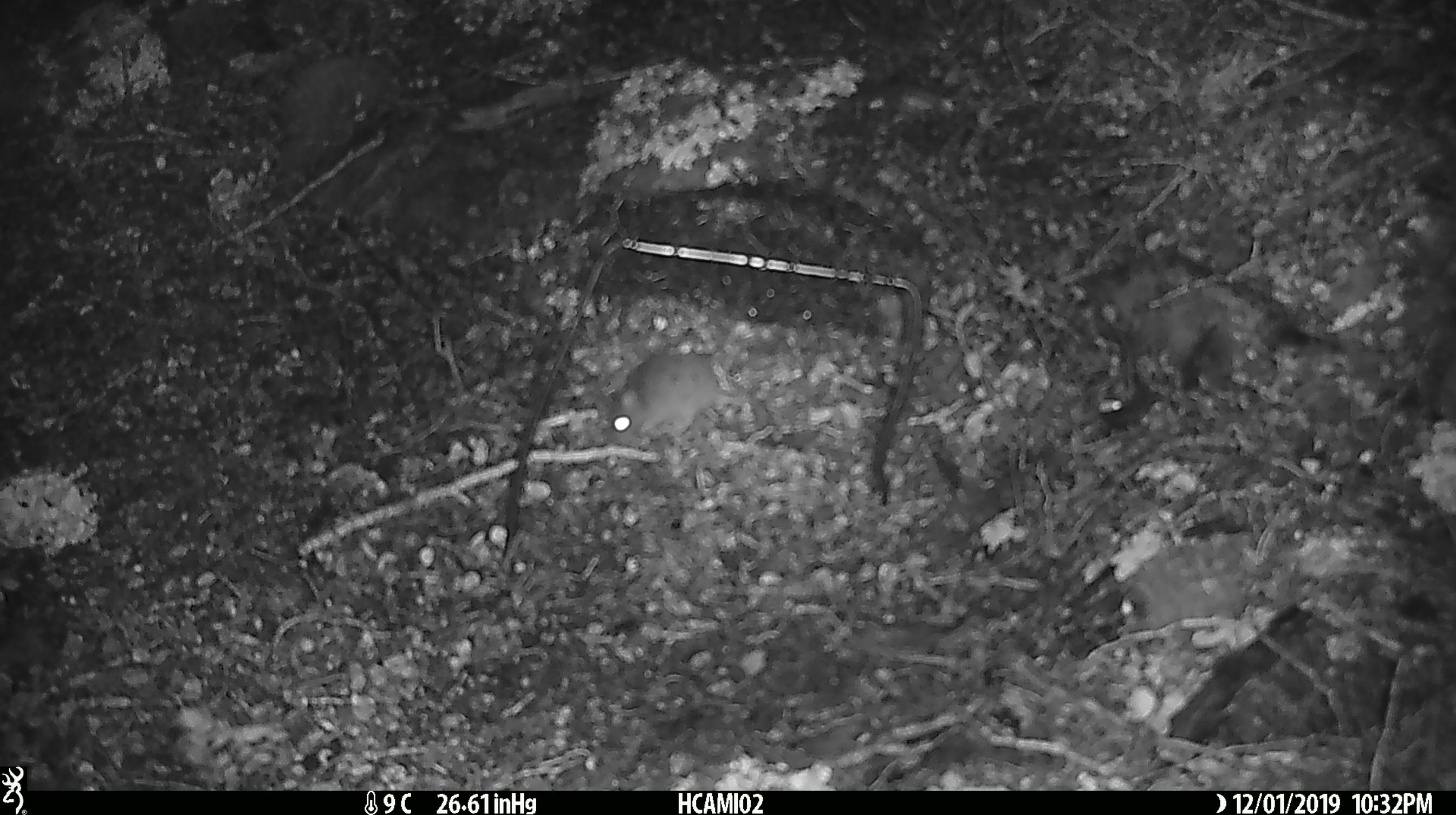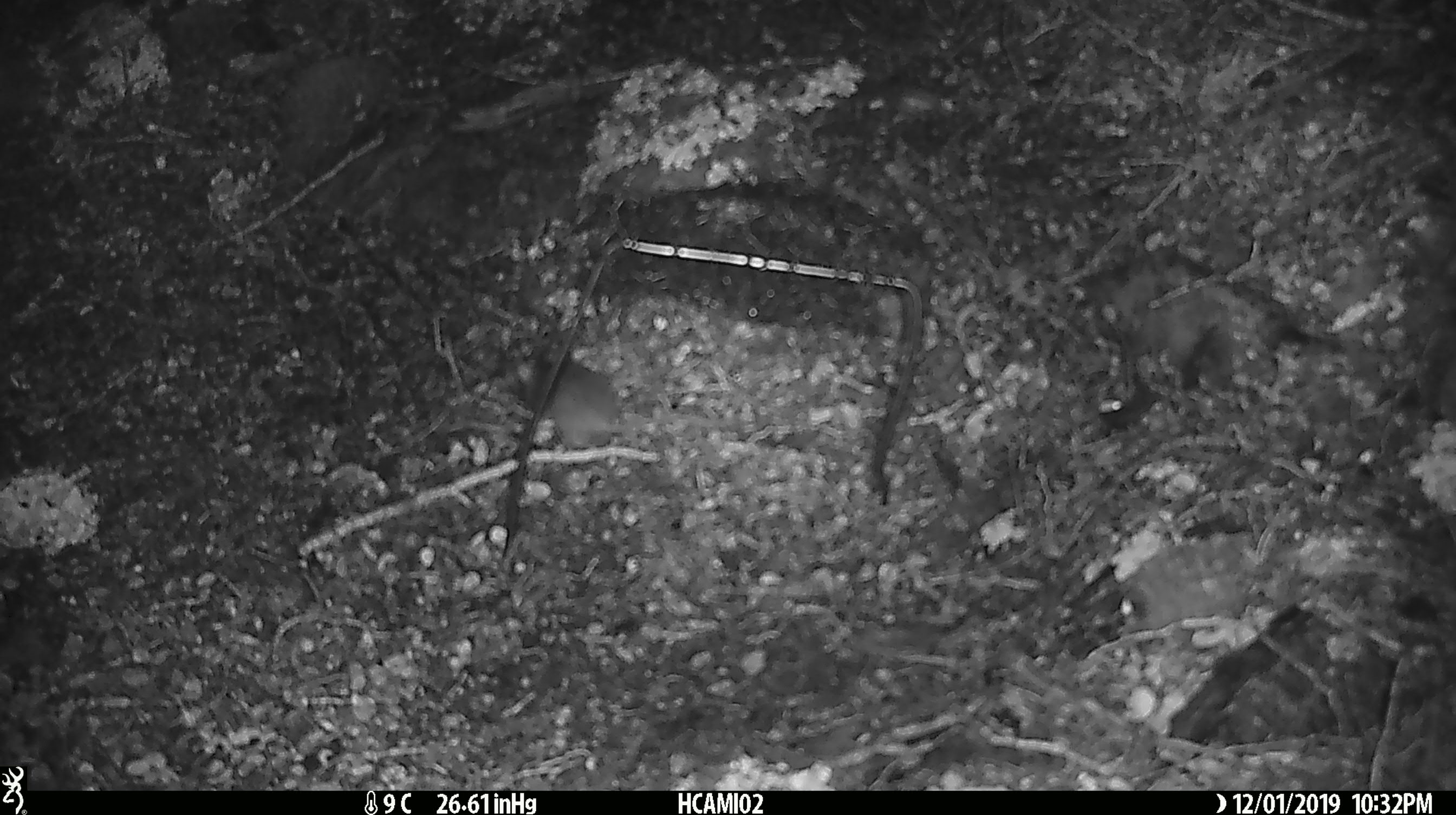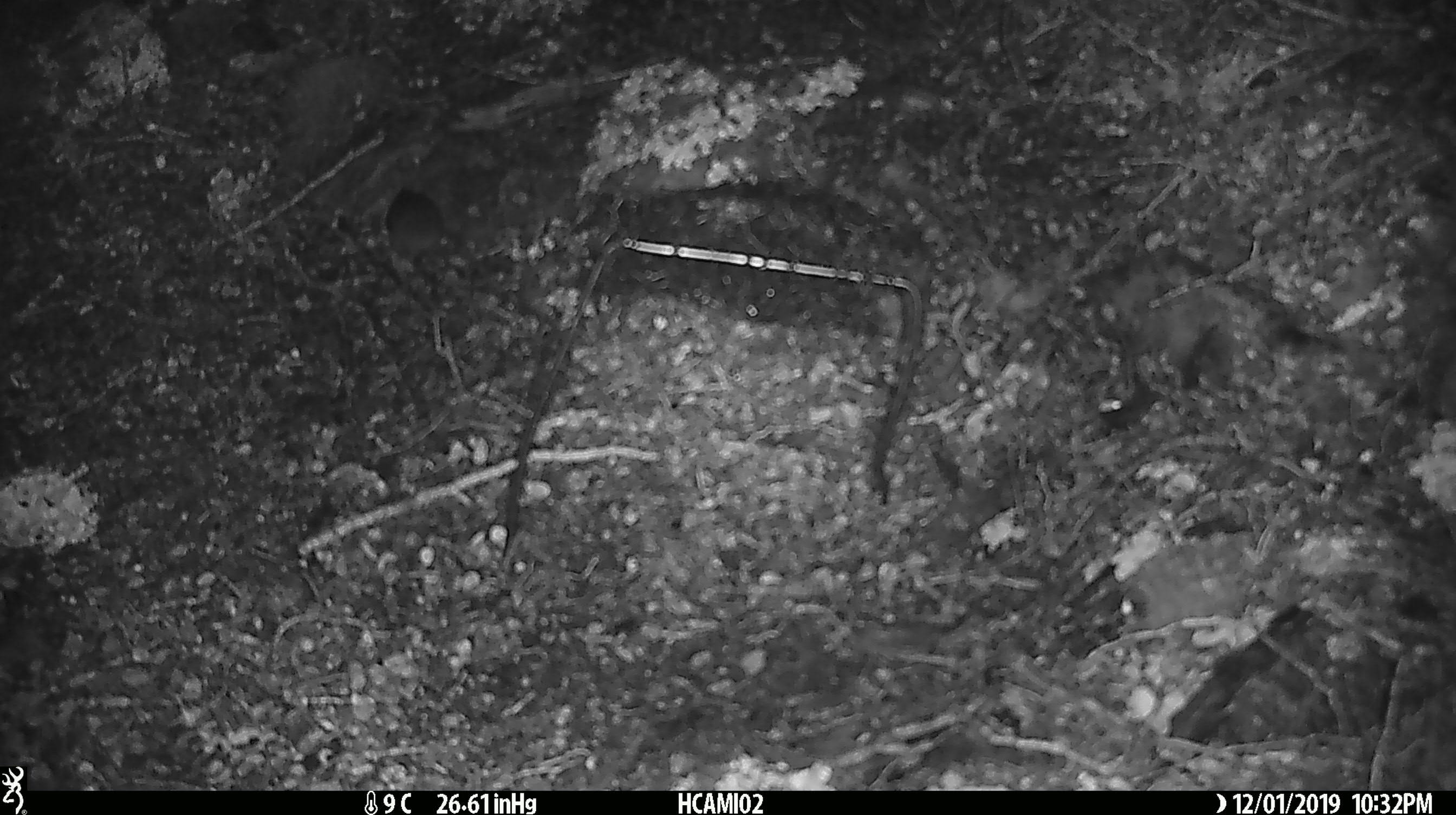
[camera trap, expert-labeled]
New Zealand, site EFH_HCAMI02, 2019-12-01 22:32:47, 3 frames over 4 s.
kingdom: Animalia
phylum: Chordata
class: Mammalia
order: Rodentia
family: Muridae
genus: Mus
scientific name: Mus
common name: mouse